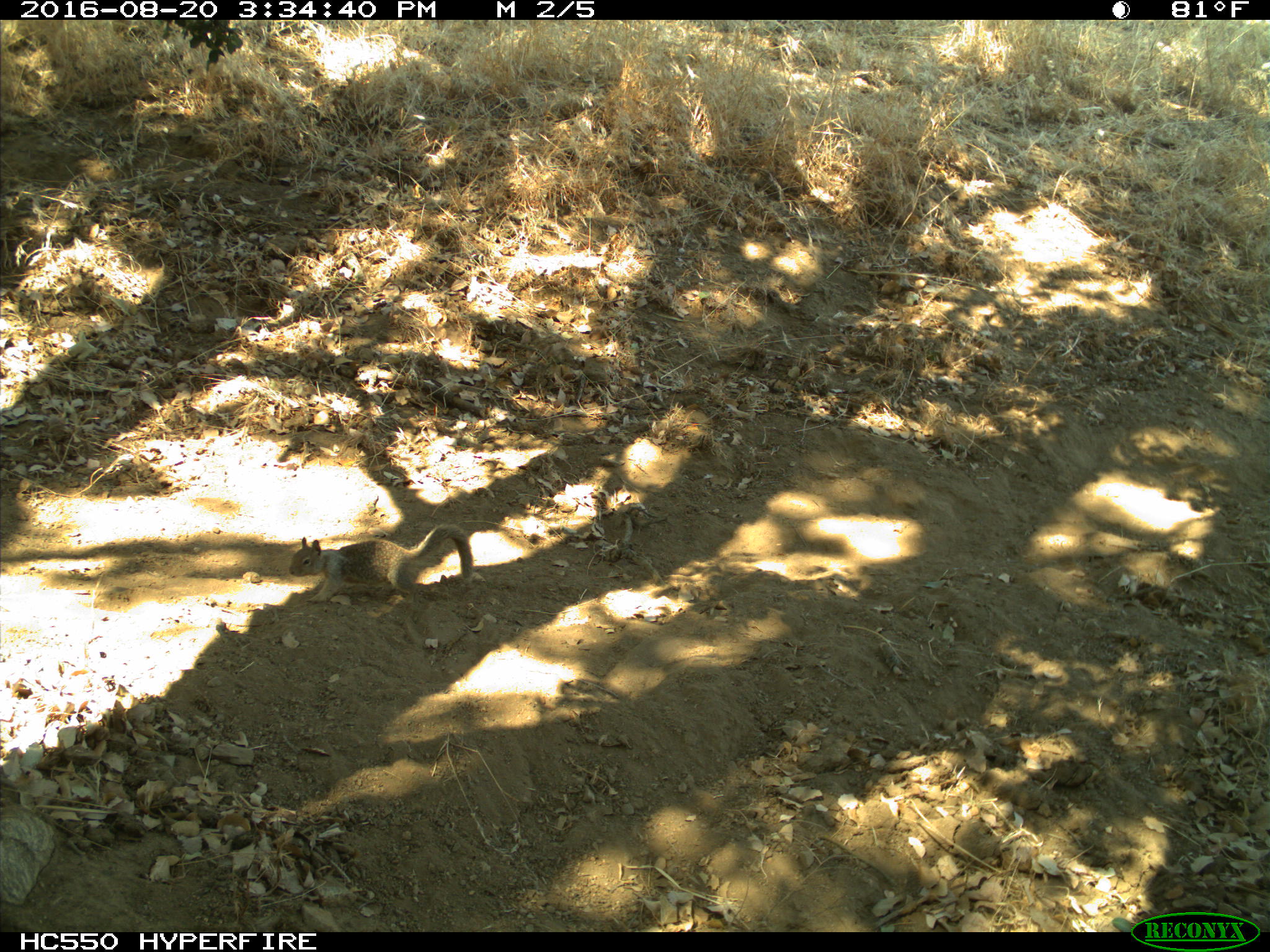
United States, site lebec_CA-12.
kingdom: Animalia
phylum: Chordata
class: Mammalia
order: Rodentia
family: Sciuridae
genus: Otospermophilus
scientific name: Otospermophilus beecheyi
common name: california ground squirrel